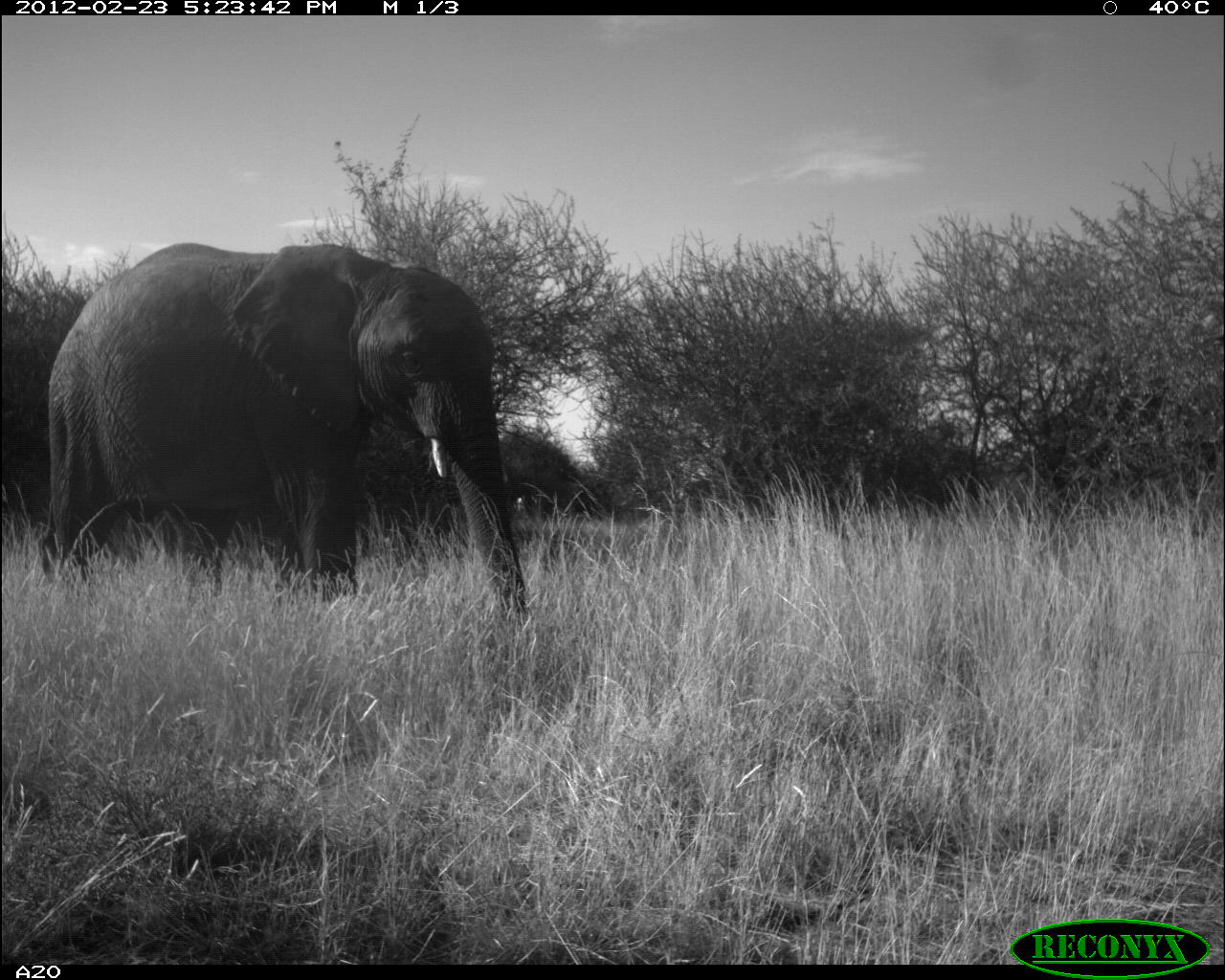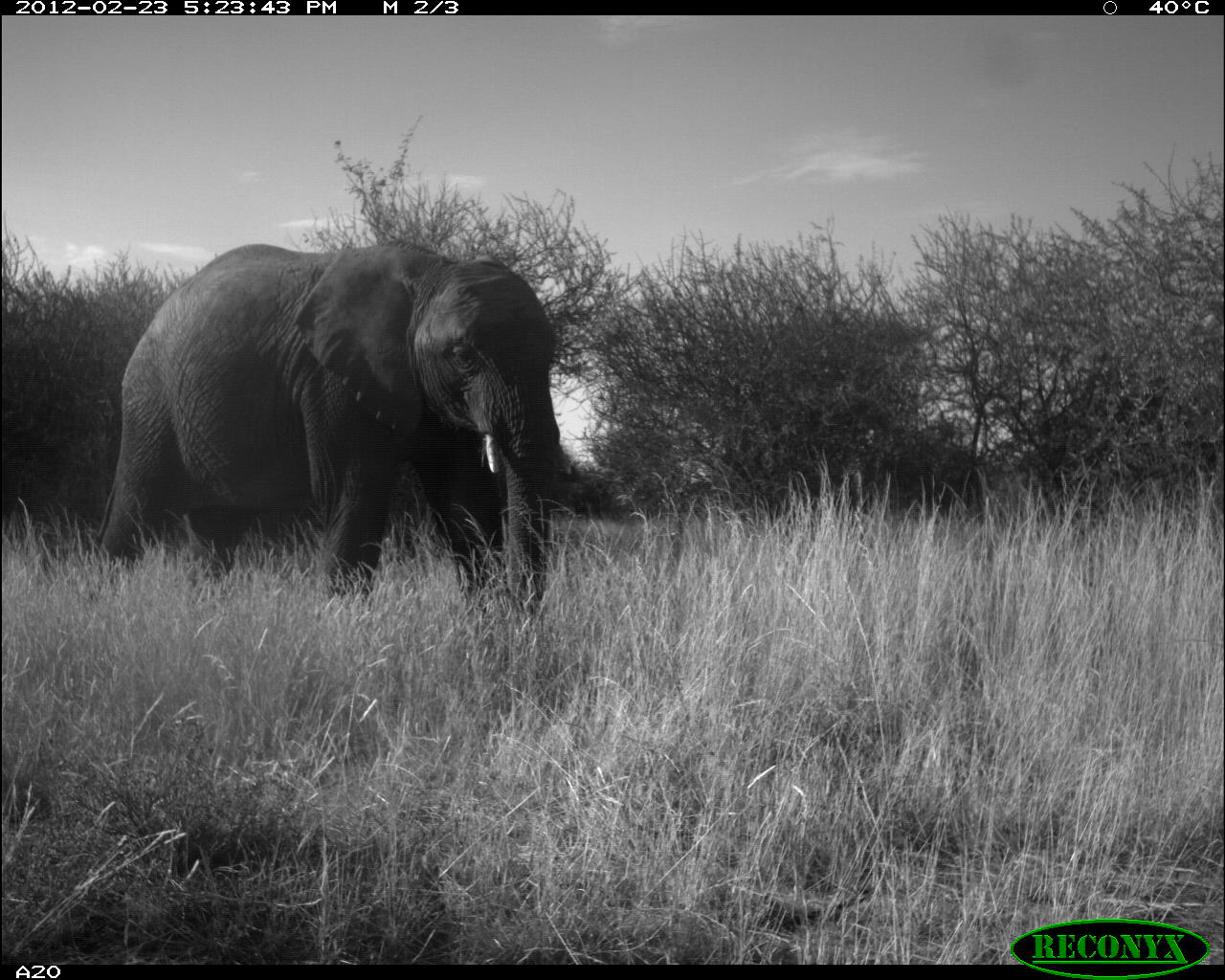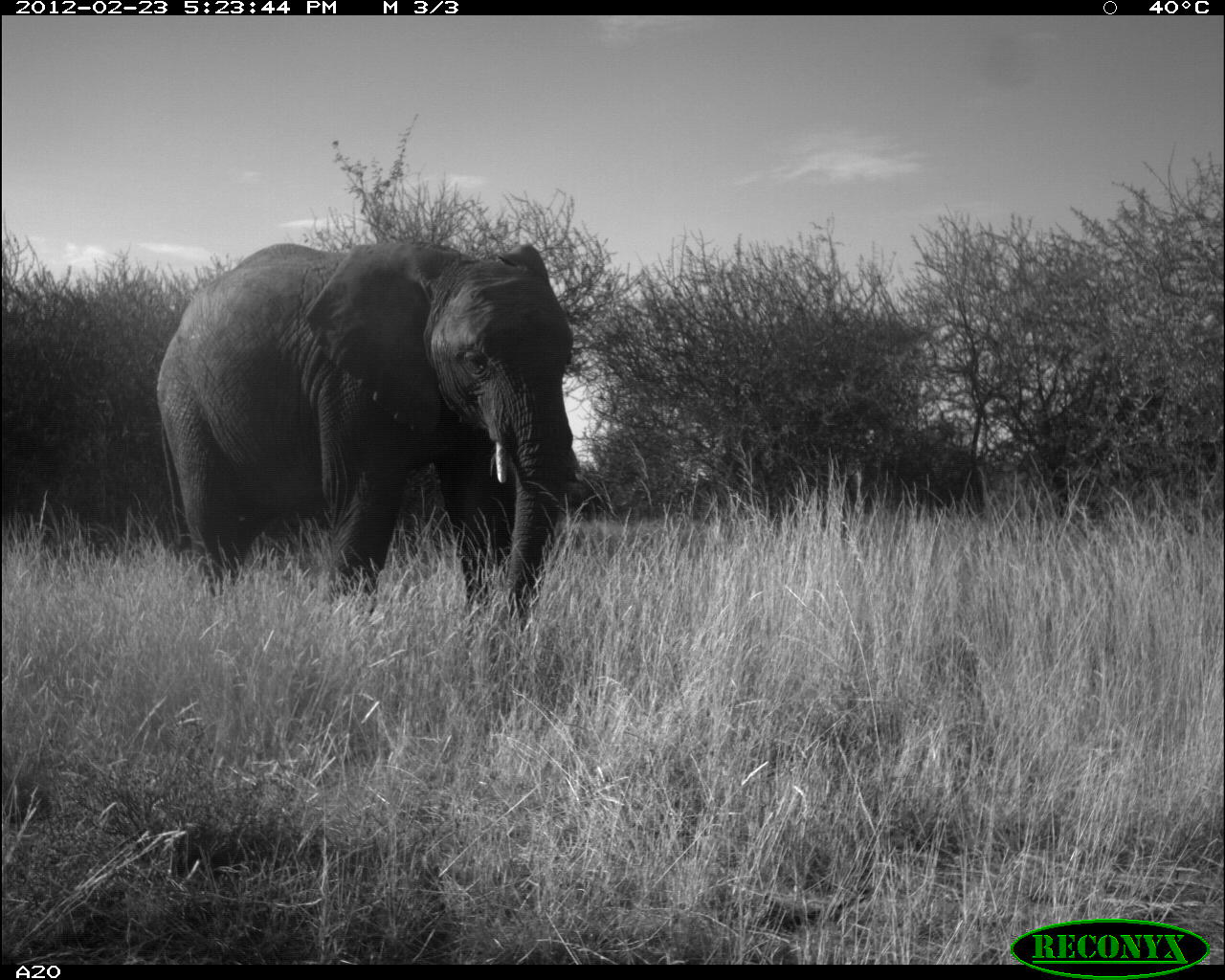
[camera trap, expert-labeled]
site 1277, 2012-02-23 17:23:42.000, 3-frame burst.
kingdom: Animalia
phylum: Chordata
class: Mammalia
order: Proboscidea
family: Elephantidae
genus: Loxodonta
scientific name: Loxodonta africana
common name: african bush elephant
Loxodonta africana (african bush elephant), count 1.